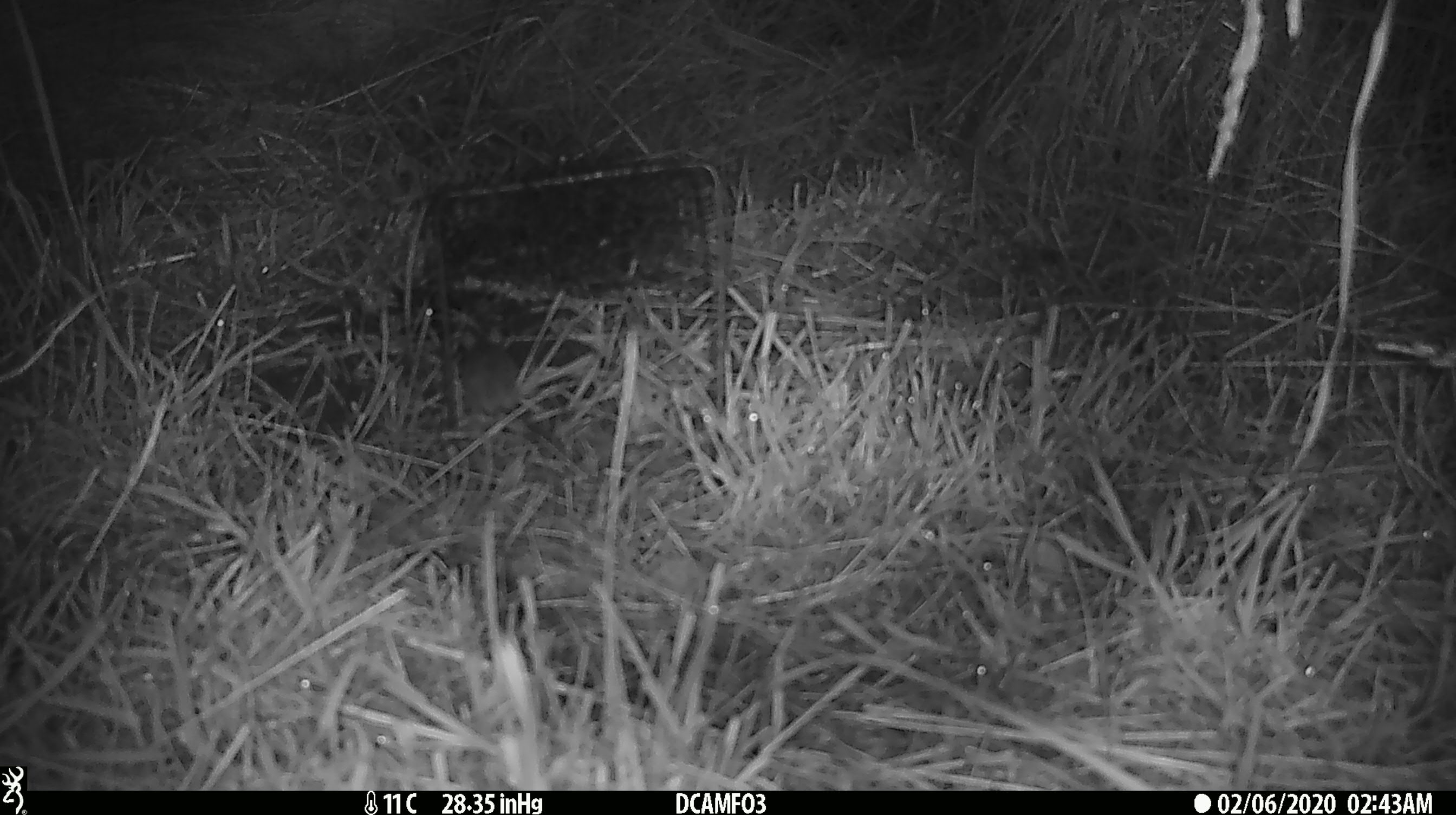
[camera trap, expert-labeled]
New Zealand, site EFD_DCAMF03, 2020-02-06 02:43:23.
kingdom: Animalia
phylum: Chordata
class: Mammalia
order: Rodentia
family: Muridae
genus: Mus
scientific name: Mus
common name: mouse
Mouse (Mus).